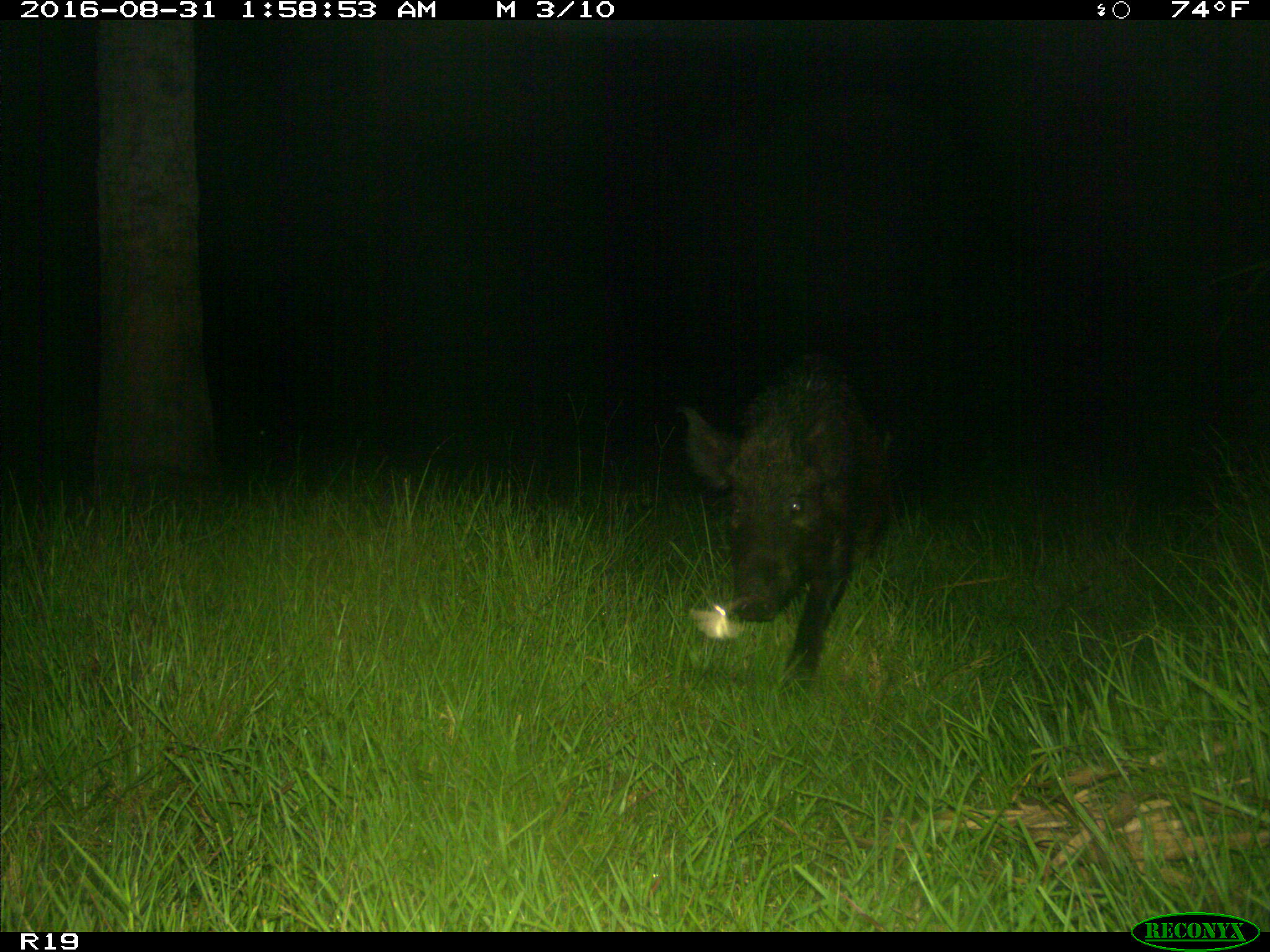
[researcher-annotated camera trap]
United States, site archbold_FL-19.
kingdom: Animalia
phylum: Chordata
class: Mammalia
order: Artiodactyla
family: Suidae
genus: Sus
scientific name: Sus scrofa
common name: wild boar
Sus scrofa (wild boar).